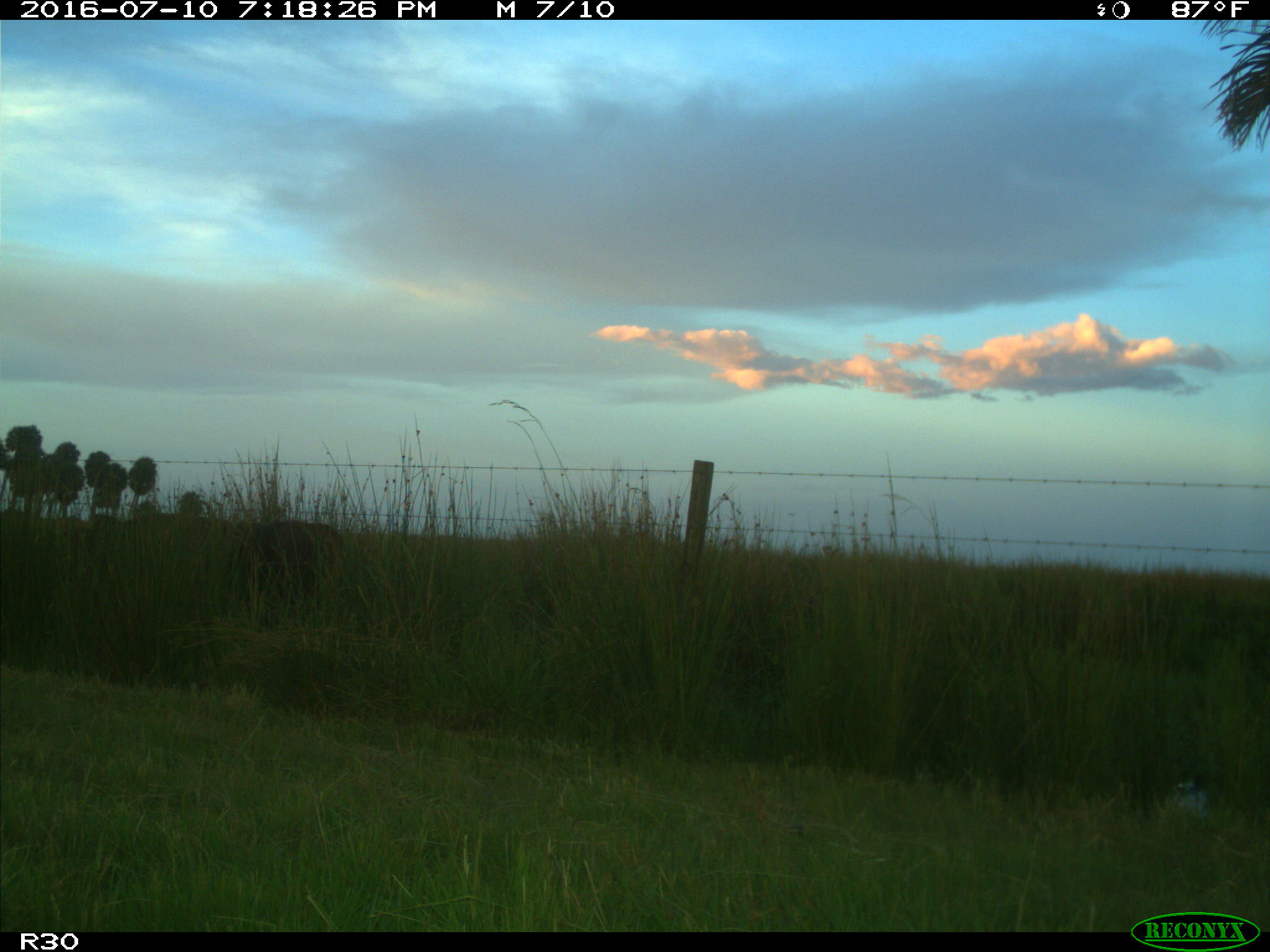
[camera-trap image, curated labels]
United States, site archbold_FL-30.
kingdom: Animalia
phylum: Chordata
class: Mammalia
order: Artiodactyla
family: Bovidae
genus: Bos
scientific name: Bos taurus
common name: domestic cow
Bos taurus (domestic cow).